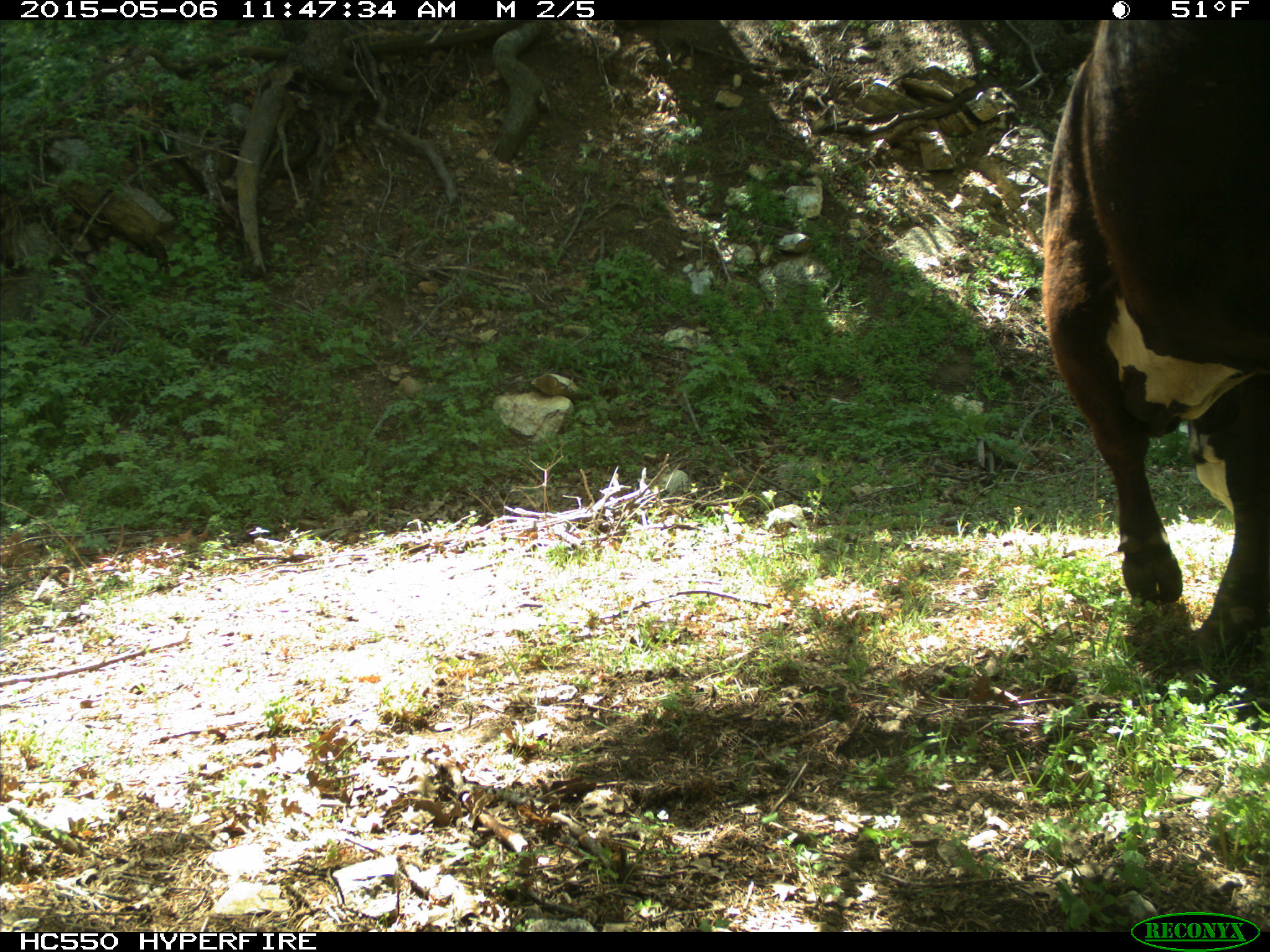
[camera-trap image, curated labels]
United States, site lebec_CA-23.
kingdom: Animalia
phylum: Chordata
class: Mammalia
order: Artiodactyla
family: Bovidae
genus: Bos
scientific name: Bos taurus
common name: domestic cow